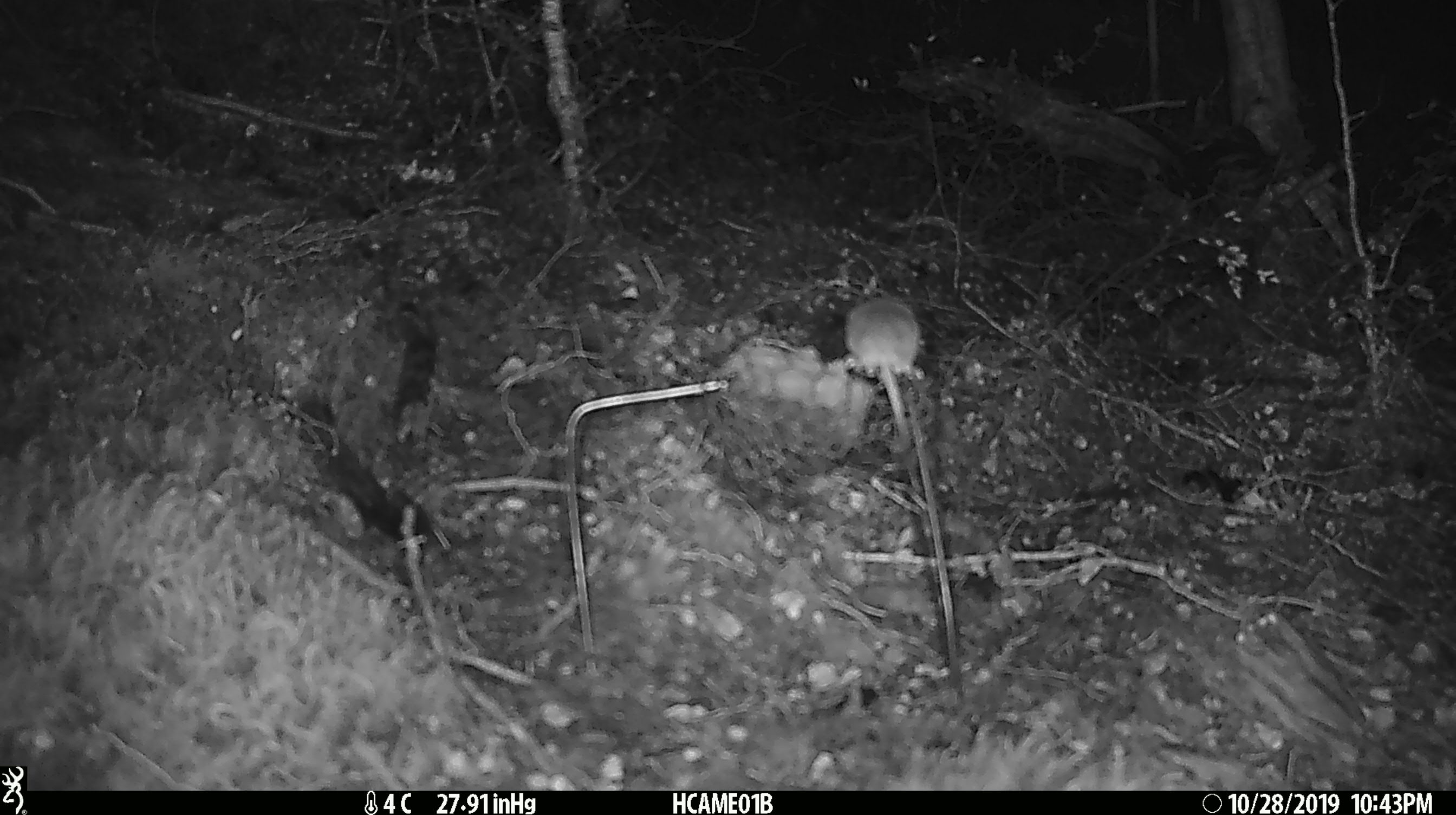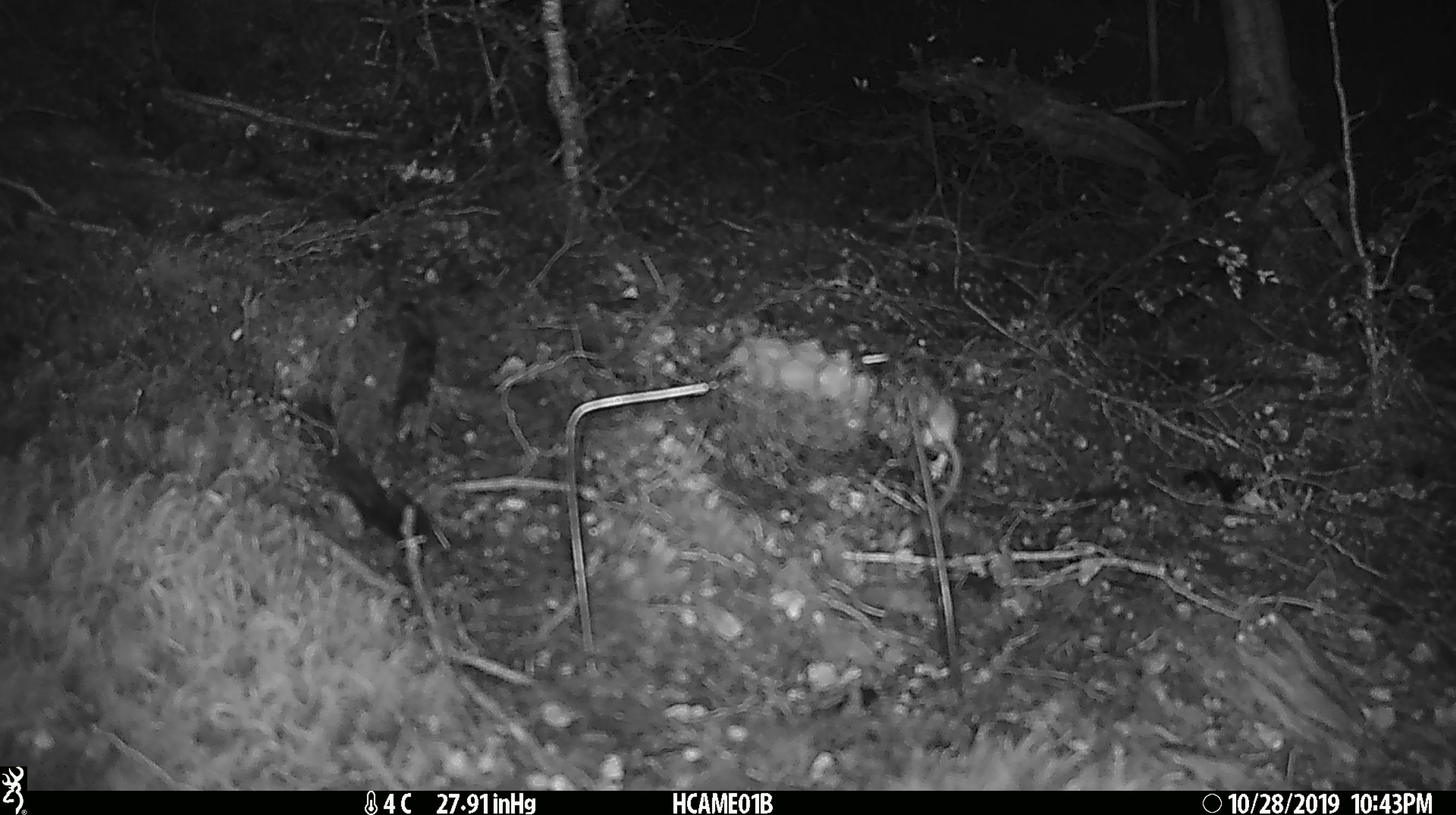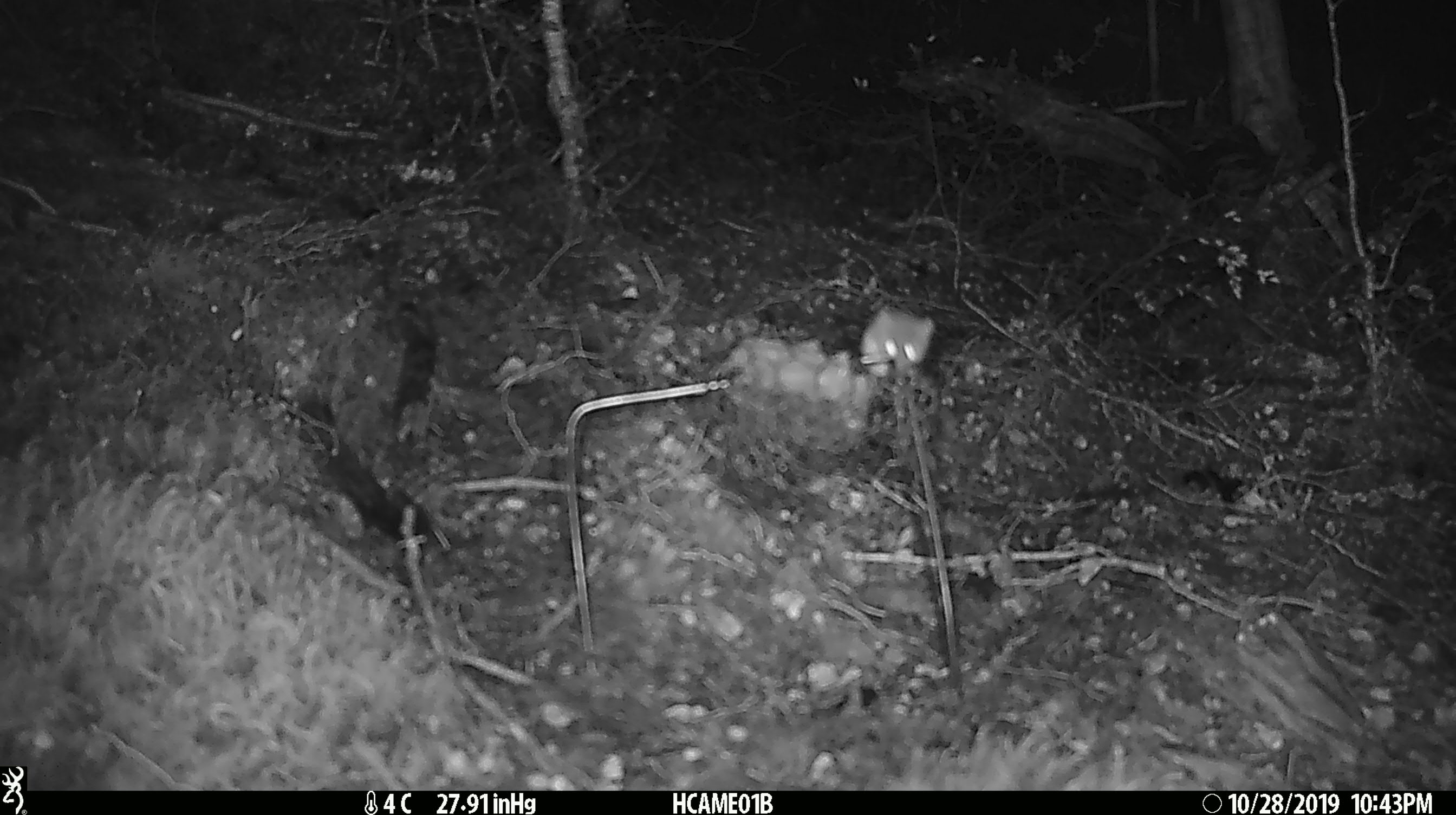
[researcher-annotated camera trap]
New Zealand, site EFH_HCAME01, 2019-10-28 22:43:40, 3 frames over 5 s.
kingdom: Animalia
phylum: Chordata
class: Mammalia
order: Rodentia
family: Muridae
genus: Mus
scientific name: Mus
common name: mouse